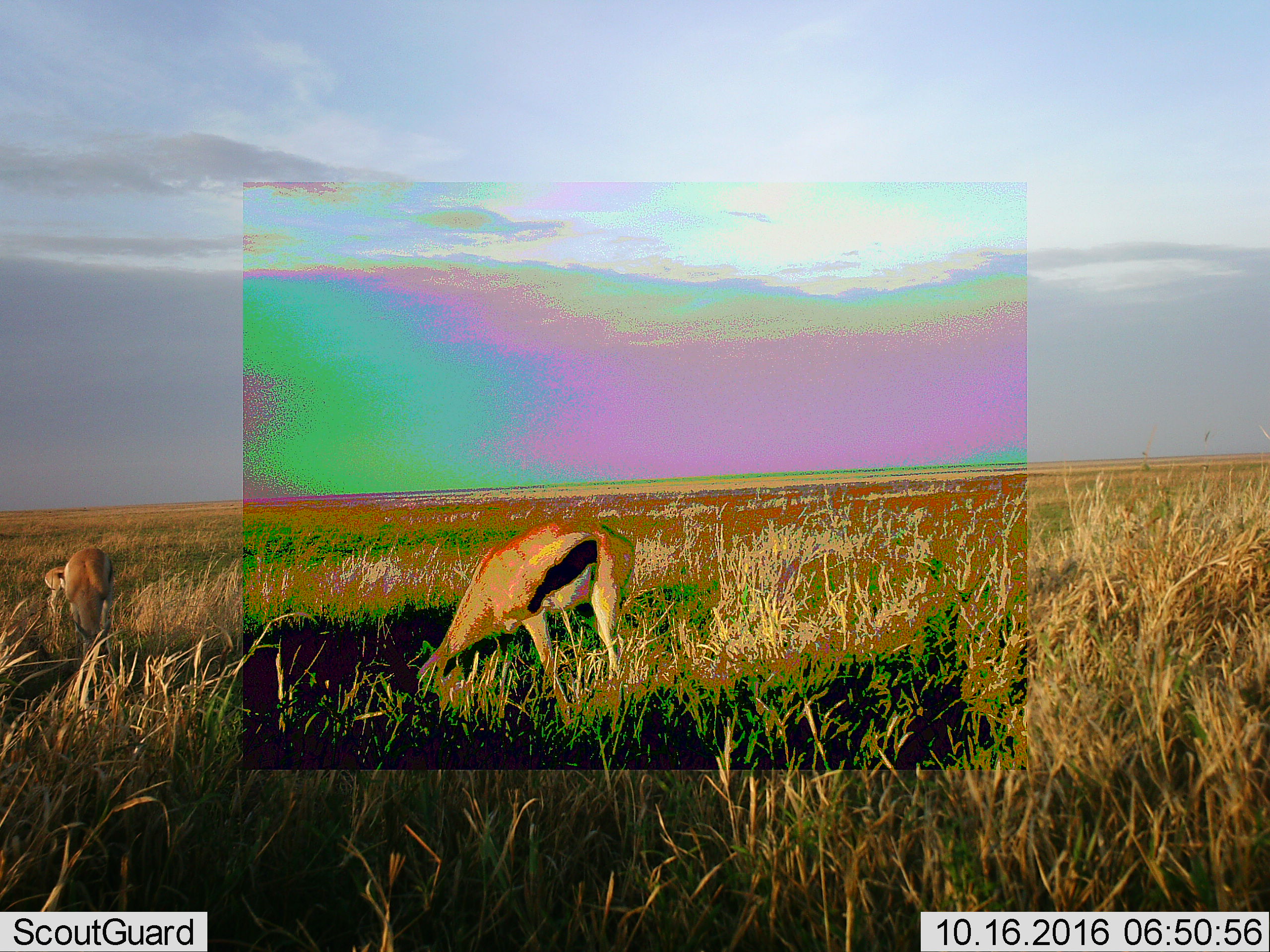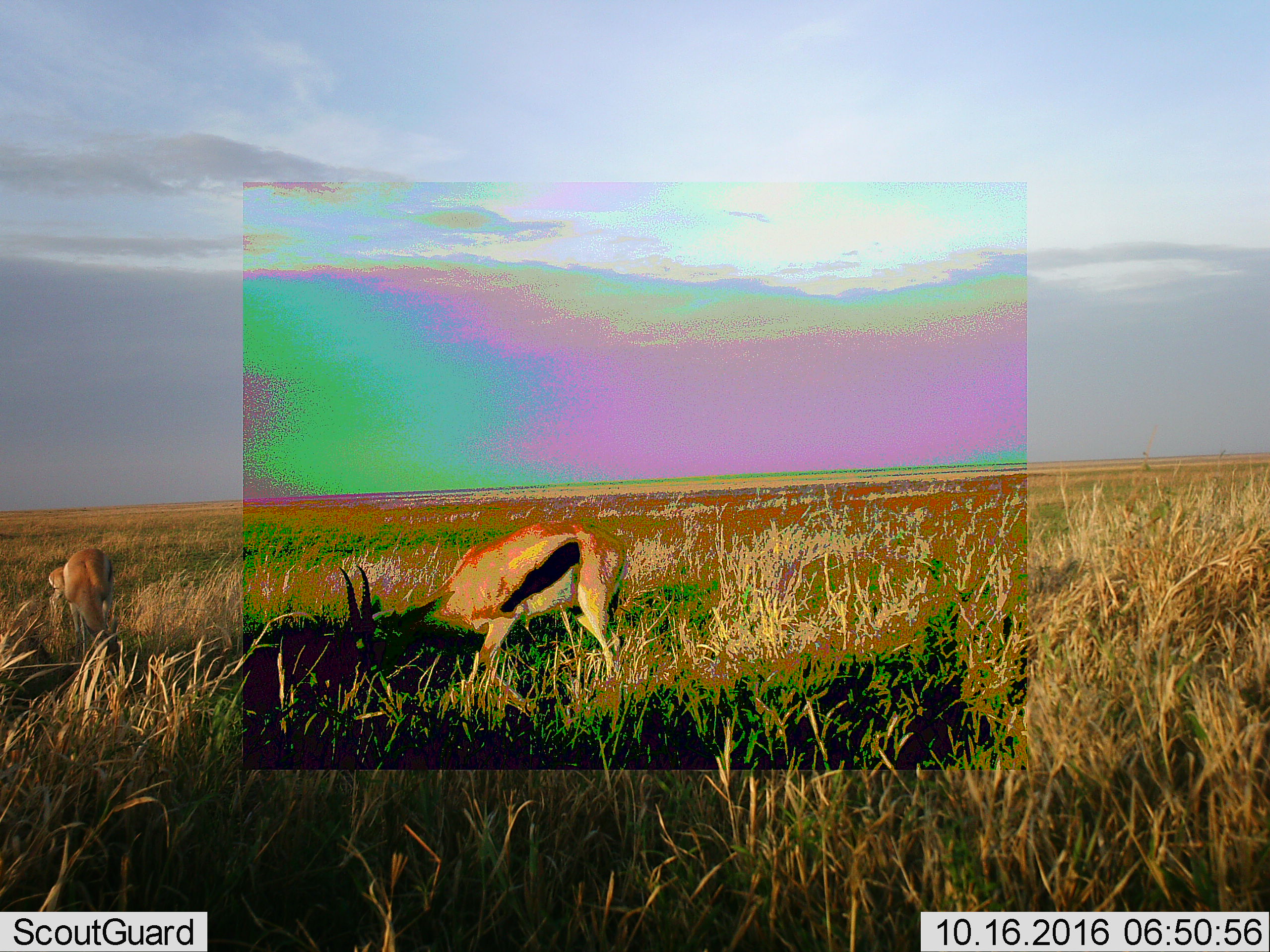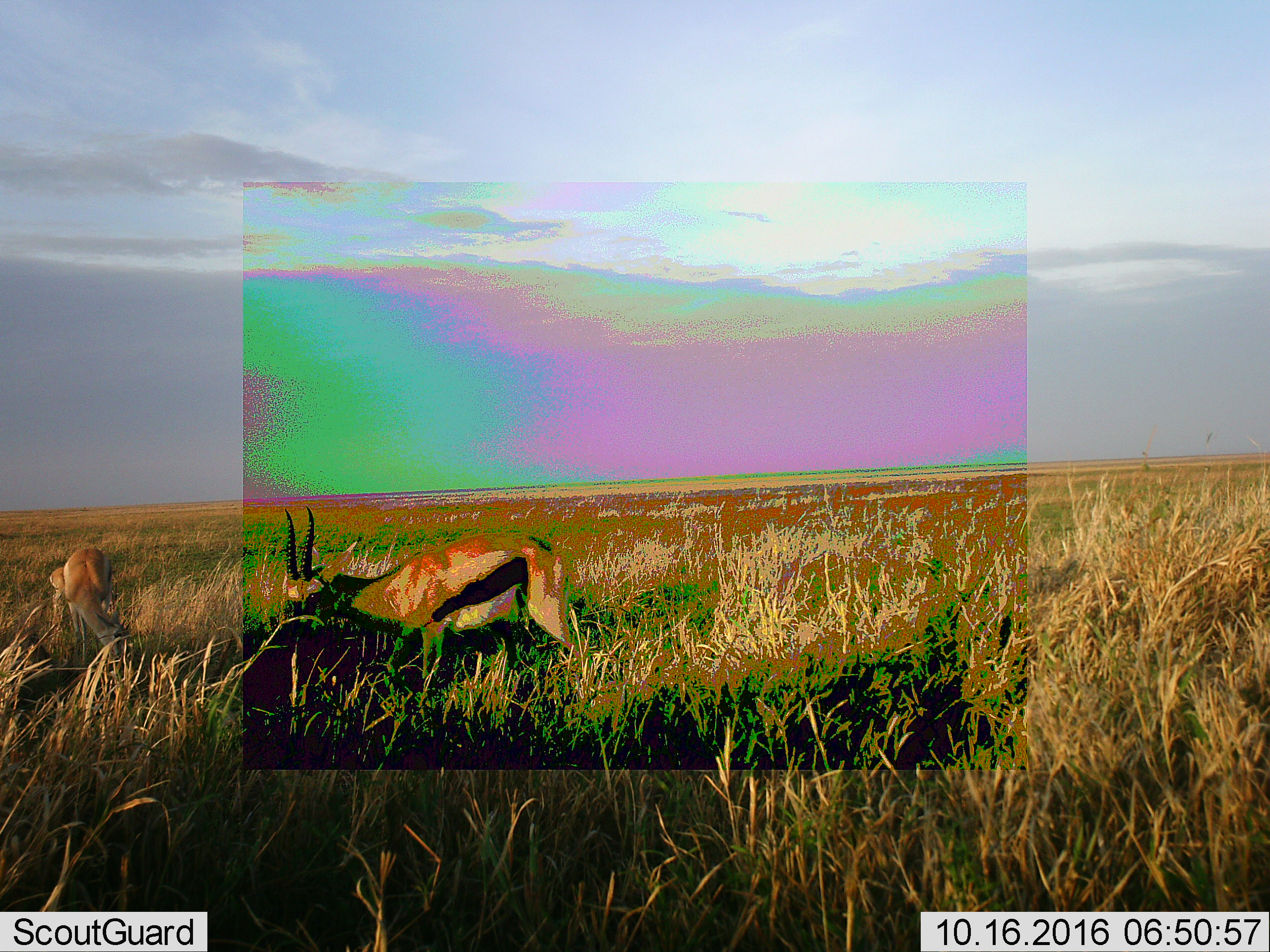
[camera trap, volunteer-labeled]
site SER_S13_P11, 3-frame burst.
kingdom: Animalia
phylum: Chordata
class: Mammalia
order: Artiodactyla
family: Bovidae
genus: Eudorcas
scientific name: Eudorcas thomsonii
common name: thomson's gazelle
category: gazellethomsons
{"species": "gazellethomsons (thomson's gazelle) (Eudorcas thomsonii)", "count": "3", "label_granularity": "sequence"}